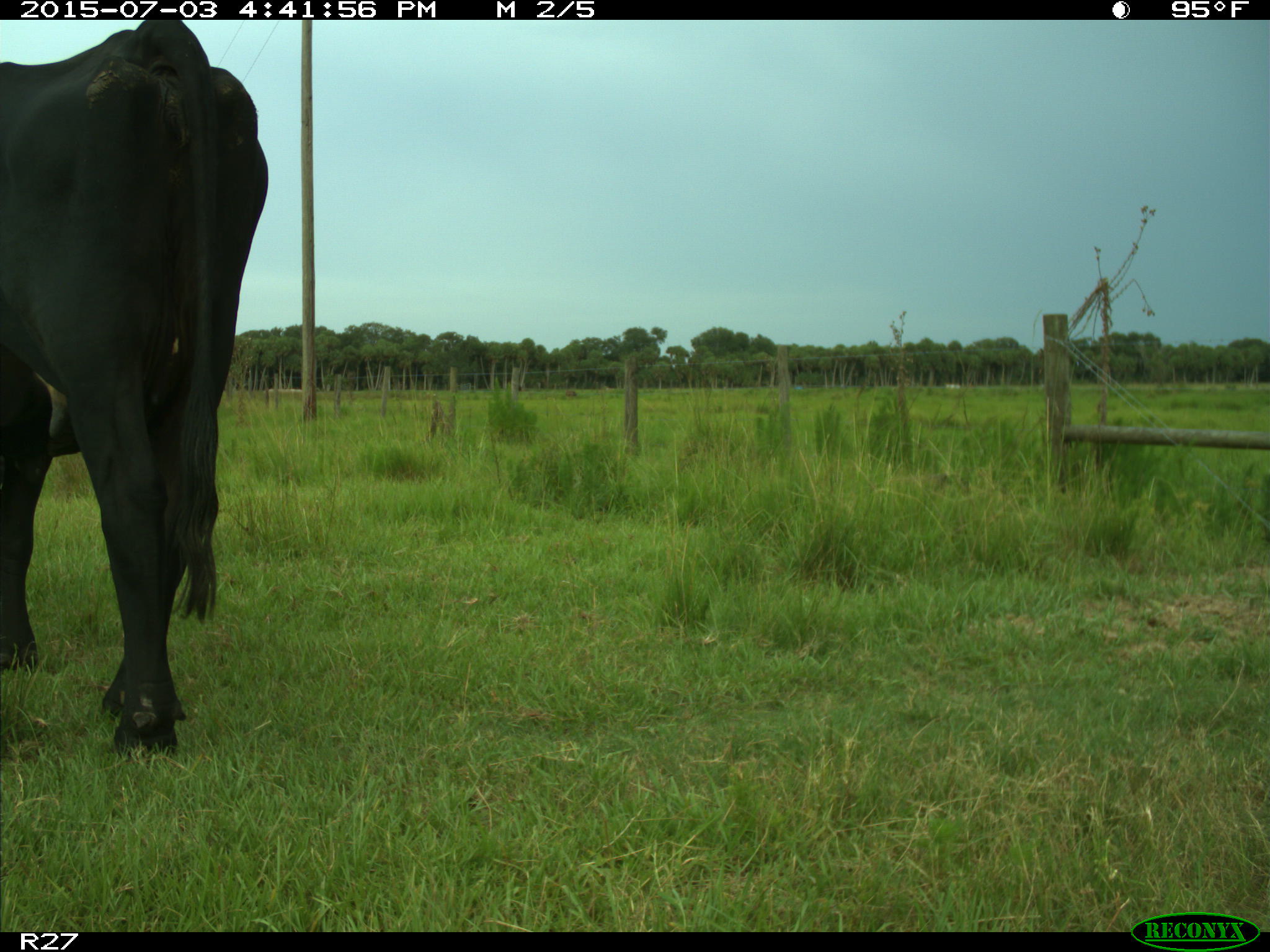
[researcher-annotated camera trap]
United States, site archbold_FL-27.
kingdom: Animalia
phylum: Chordata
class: Mammalia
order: Artiodactyla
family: Bovidae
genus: Bos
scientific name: Bos taurus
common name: domestic cow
Bos taurus (domestic cow).